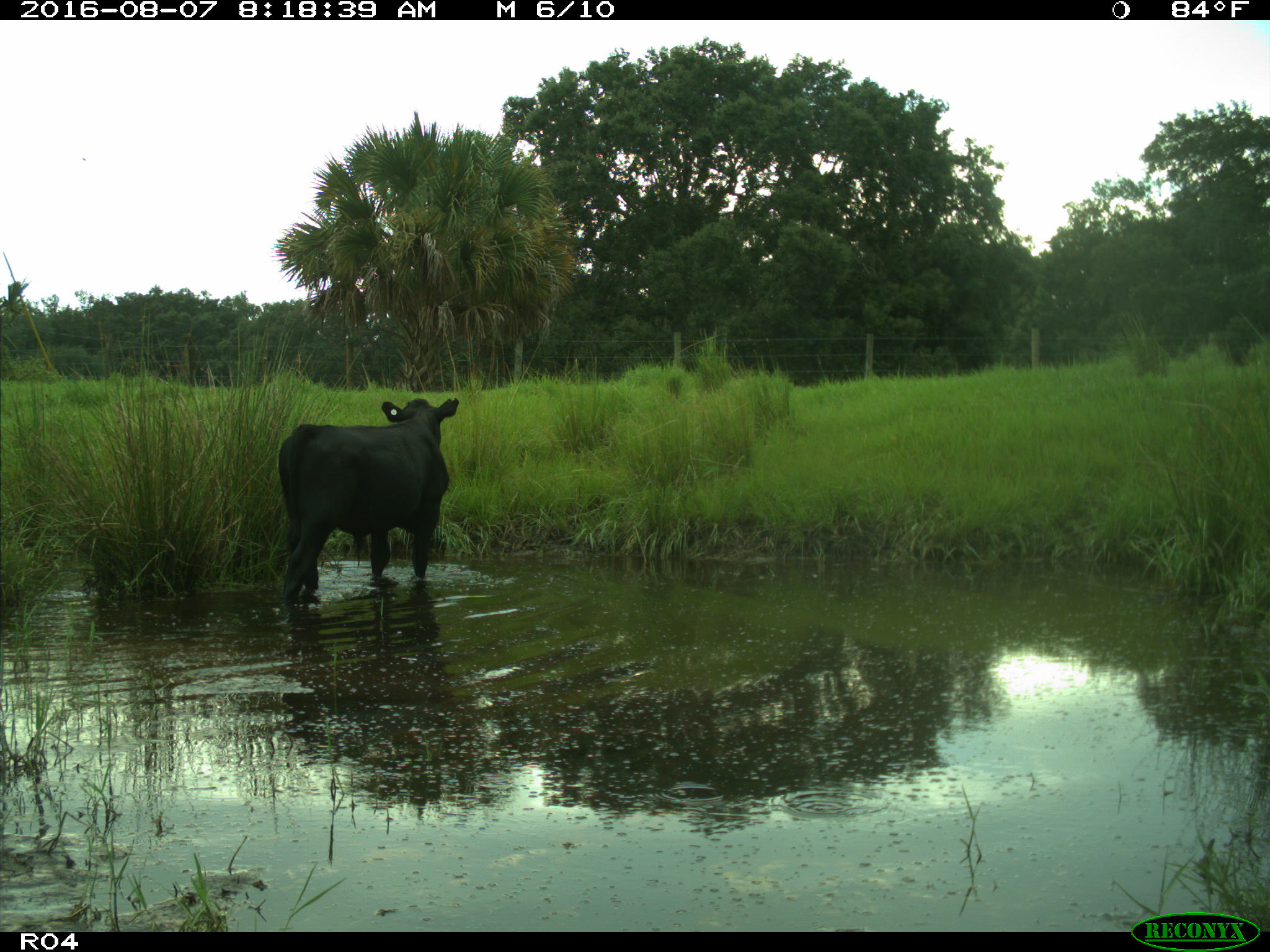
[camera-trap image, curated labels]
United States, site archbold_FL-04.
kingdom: Animalia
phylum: Chordata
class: Mammalia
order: Artiodactyla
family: Bovidae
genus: Bos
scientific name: Bos taurus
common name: domestic cow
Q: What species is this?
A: Bos taurus (domestic cow).